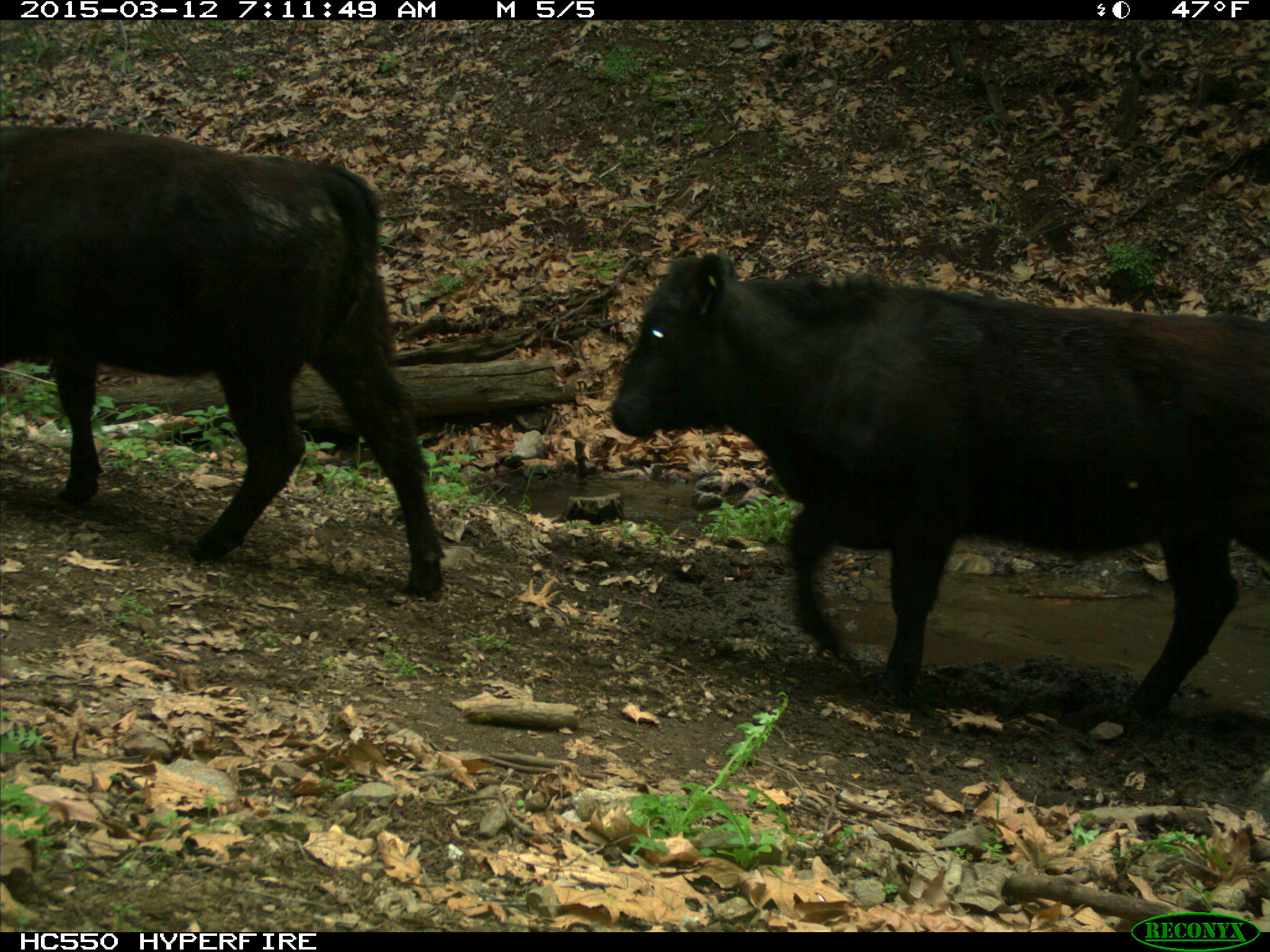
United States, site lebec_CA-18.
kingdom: Animalia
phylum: Chordata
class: Mammalia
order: Artiodactyla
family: Bovidae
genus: Bos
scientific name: Bos taurus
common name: domestic cow